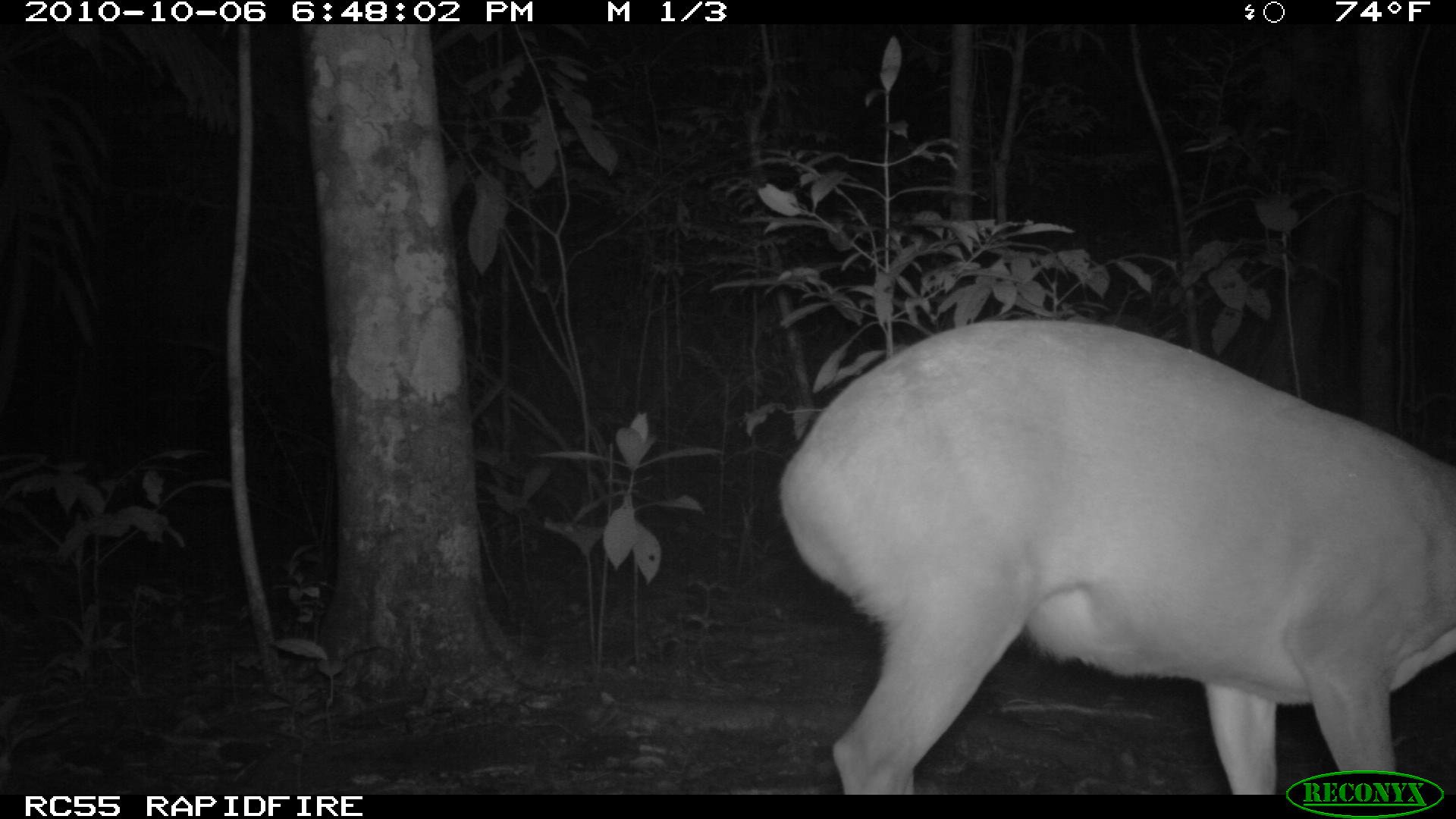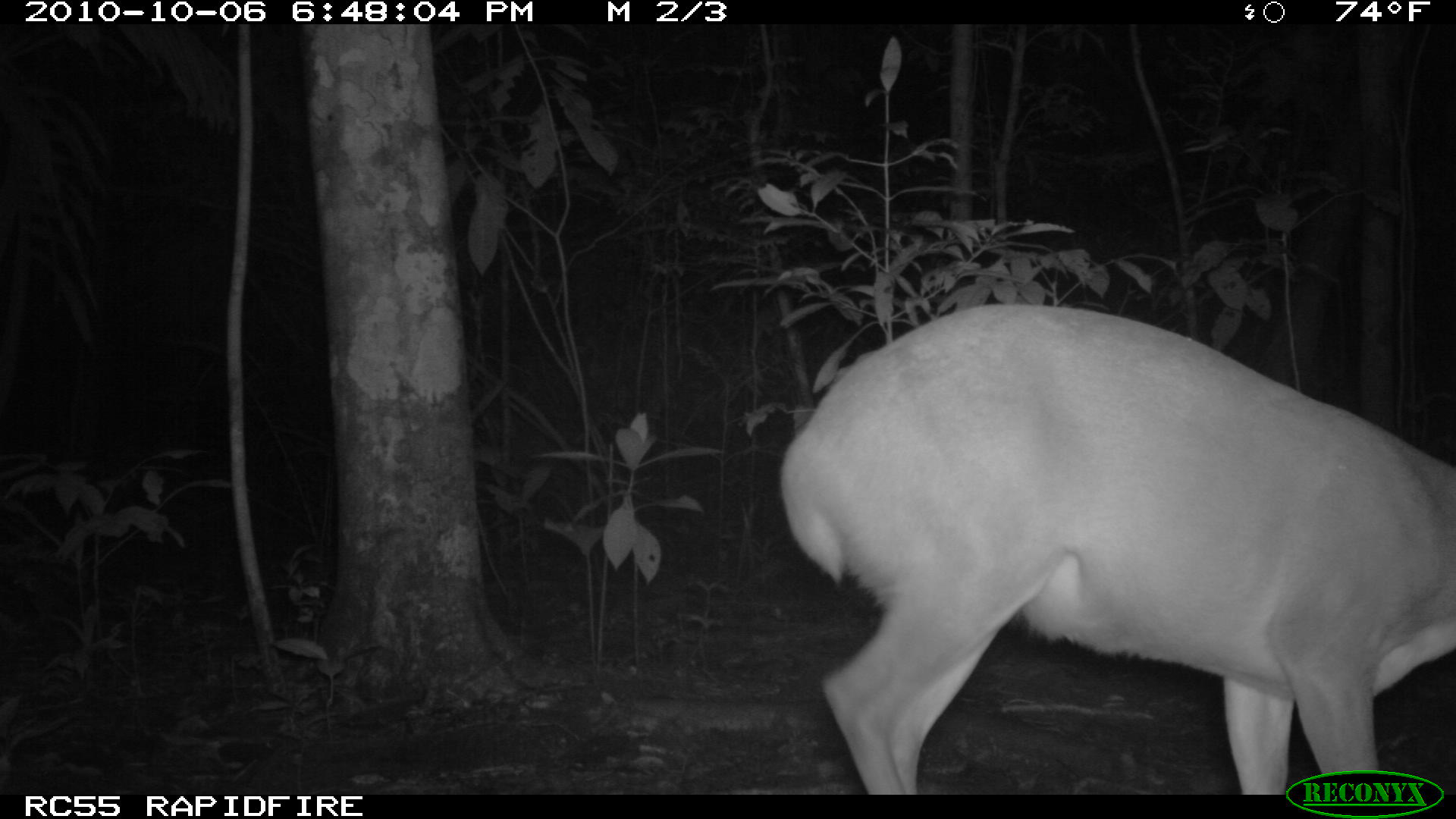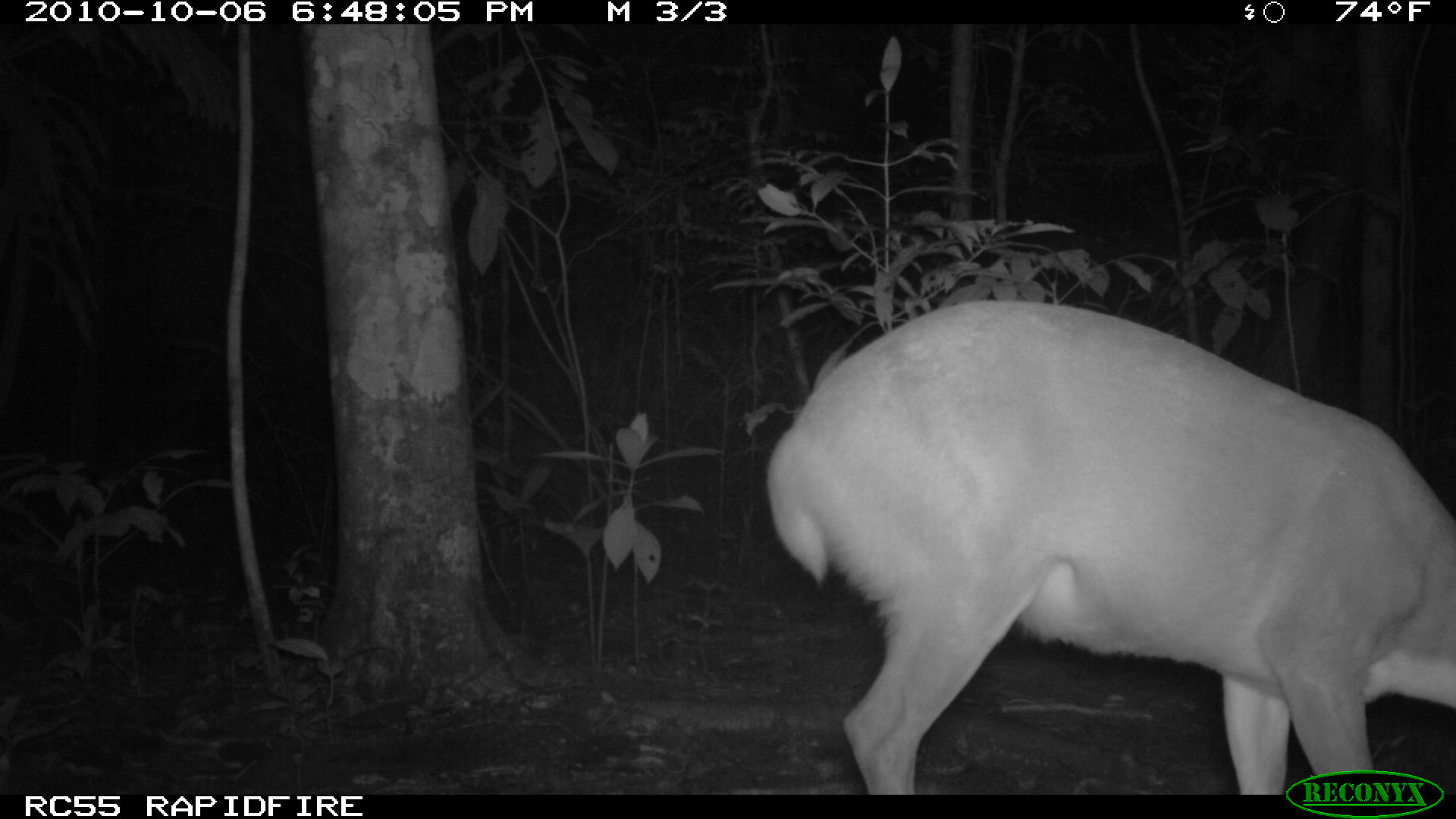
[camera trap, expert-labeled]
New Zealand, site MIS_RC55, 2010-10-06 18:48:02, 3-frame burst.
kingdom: Animalia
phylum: Chordata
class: Mammalia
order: Artiodactyla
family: Cervidae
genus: Odocoileus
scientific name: Odocoileus virginianus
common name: white-tailed deer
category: white tailed deer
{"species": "white tailed deer (white-tailed deer) (Odocoileus virginianus)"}